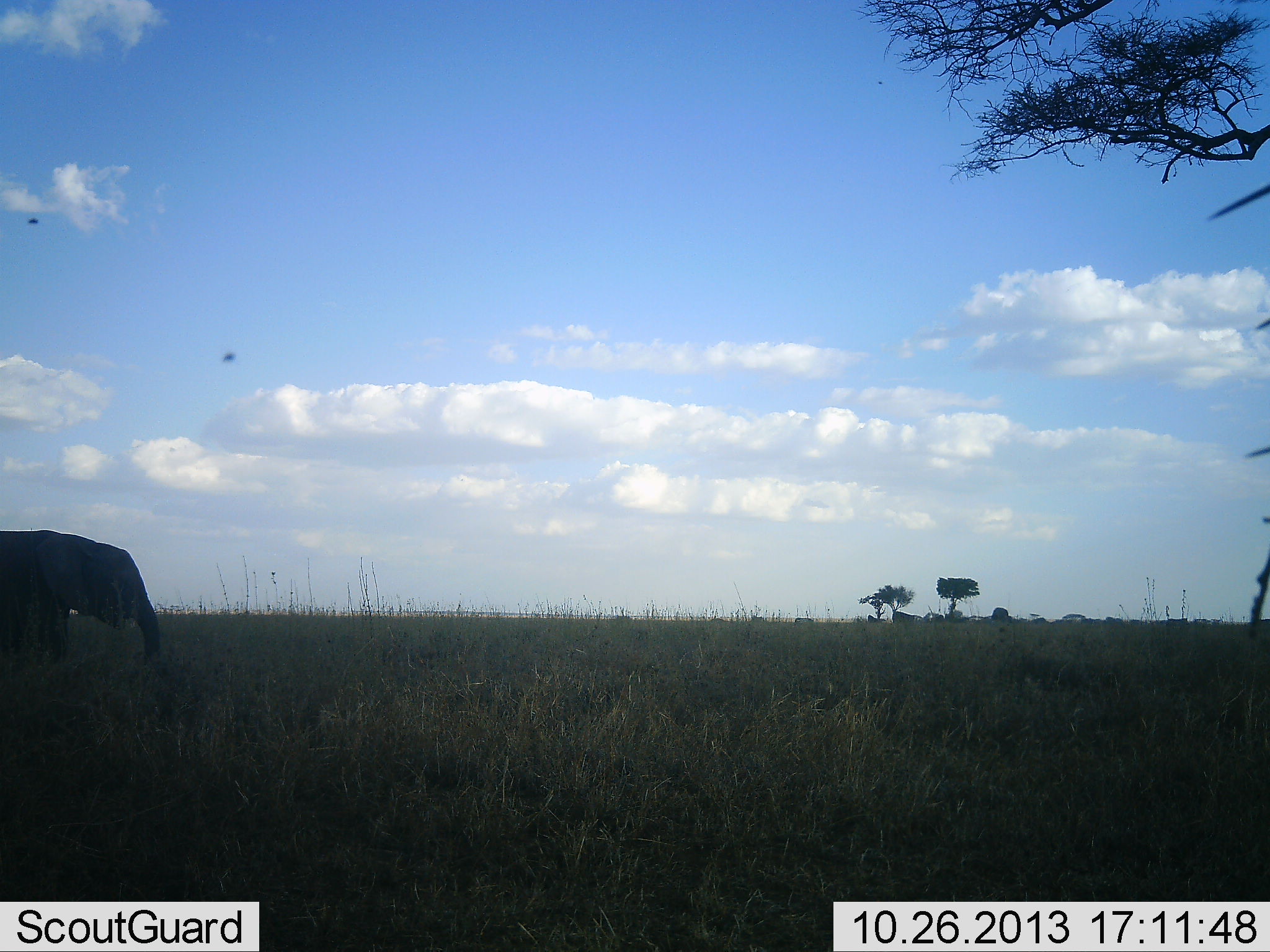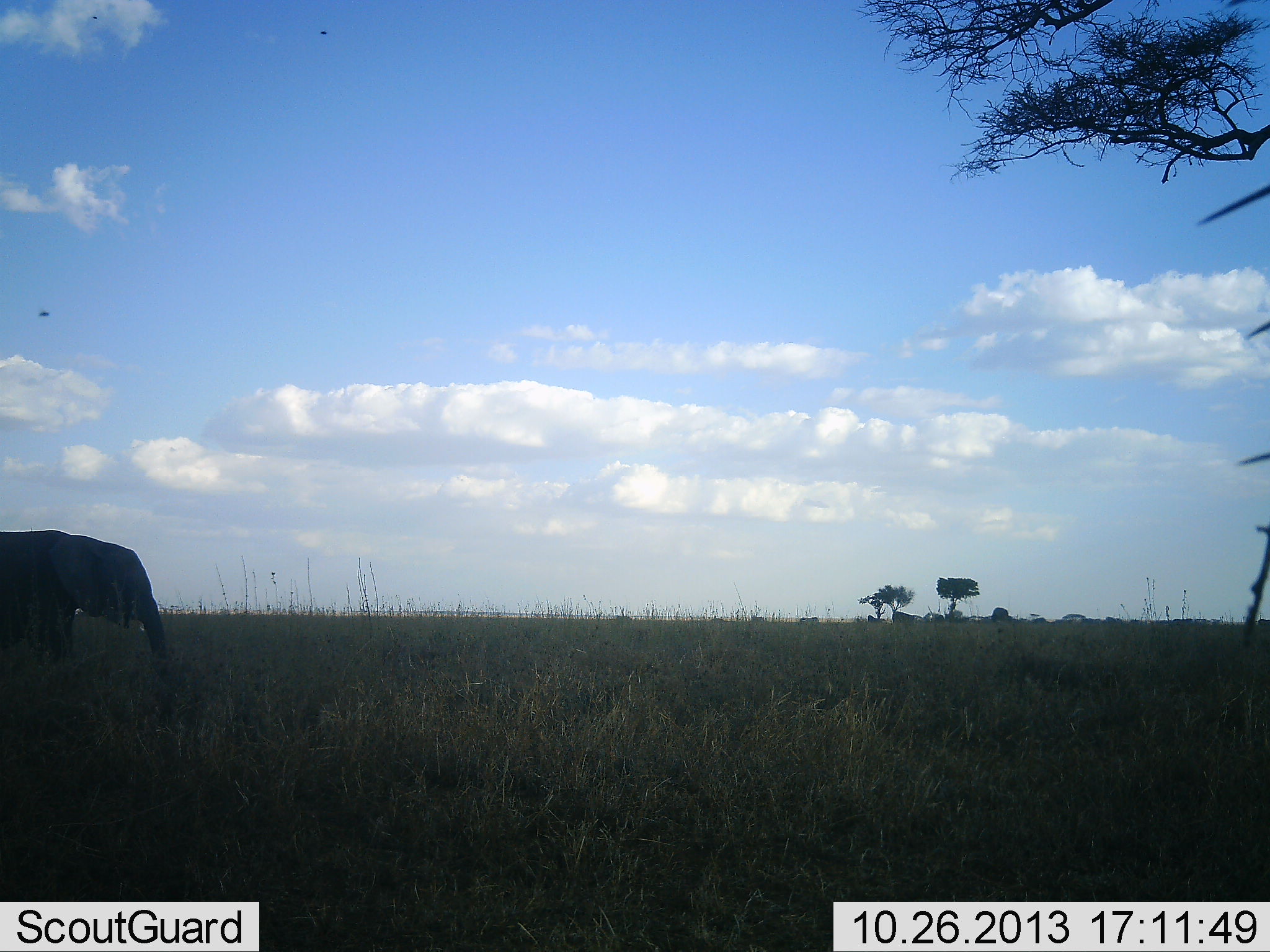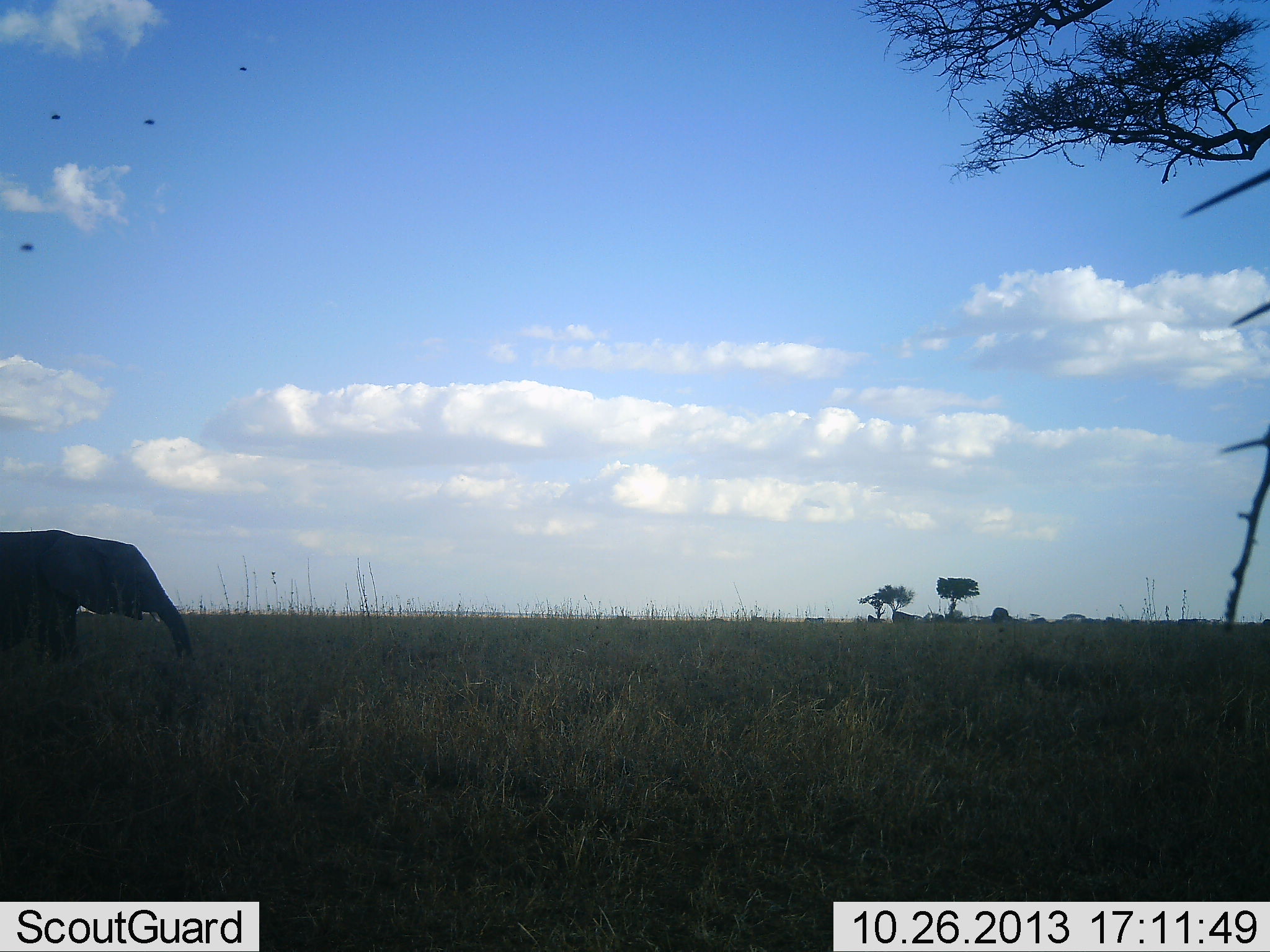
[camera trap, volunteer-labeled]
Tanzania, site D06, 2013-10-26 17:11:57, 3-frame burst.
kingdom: Animalia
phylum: Chordata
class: Mammalia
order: Proboscidea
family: Elephantidae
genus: Loxodonta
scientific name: Loxodonta africana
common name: african bush elephant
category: elephant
Elephant (african bush elephant) (Loxodonta africana), count 1. Behavior (volunteer vote fractions): standing 50%, resting 0%, moving 33%, interacting 0%. Young present (vote fraction): 11%. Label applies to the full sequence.